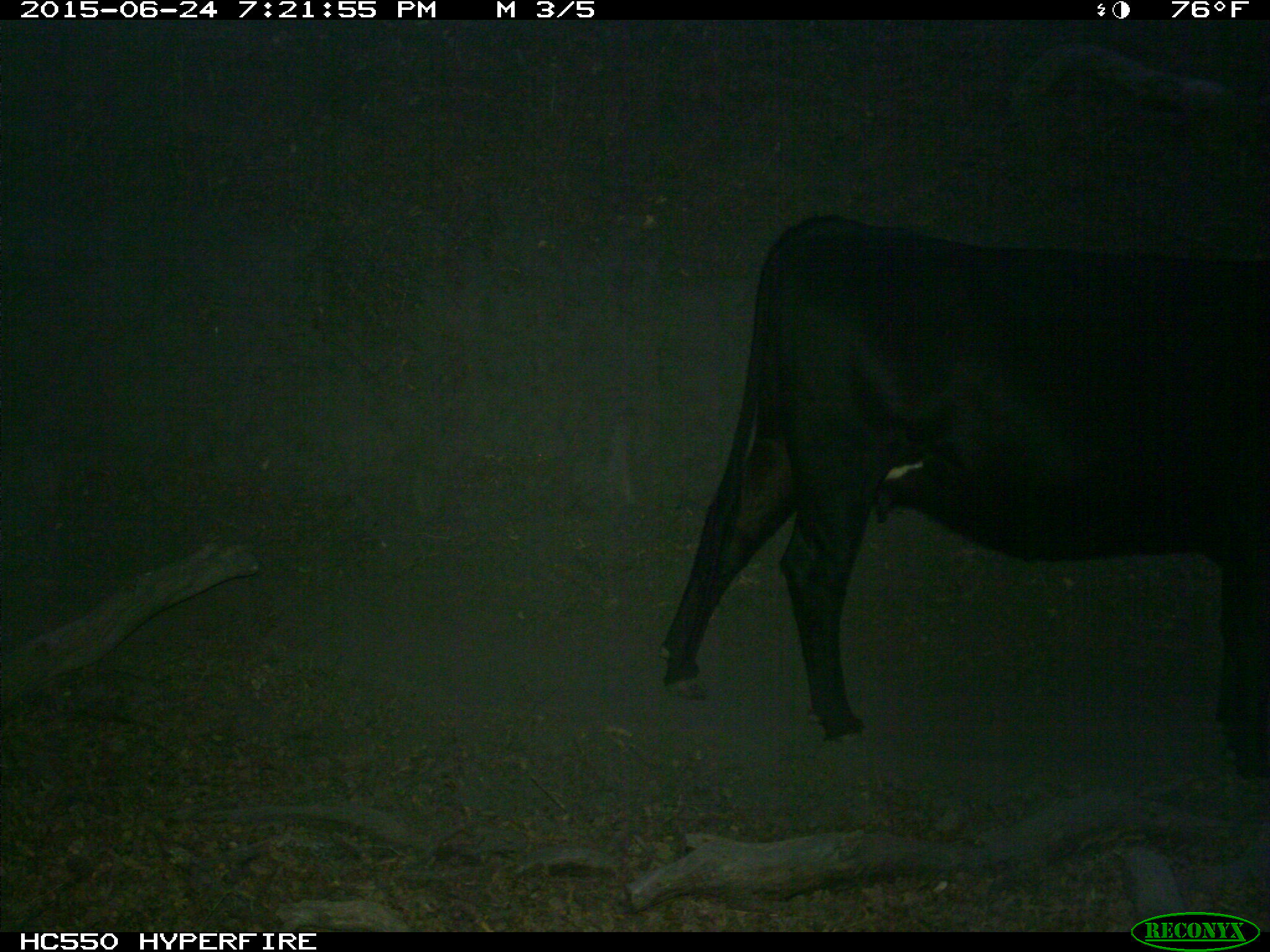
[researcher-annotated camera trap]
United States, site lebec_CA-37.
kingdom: Animalia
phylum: Chordata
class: Mammalia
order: Artiodactyla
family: Bovidae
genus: Bos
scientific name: Bos taurus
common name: domestic cow